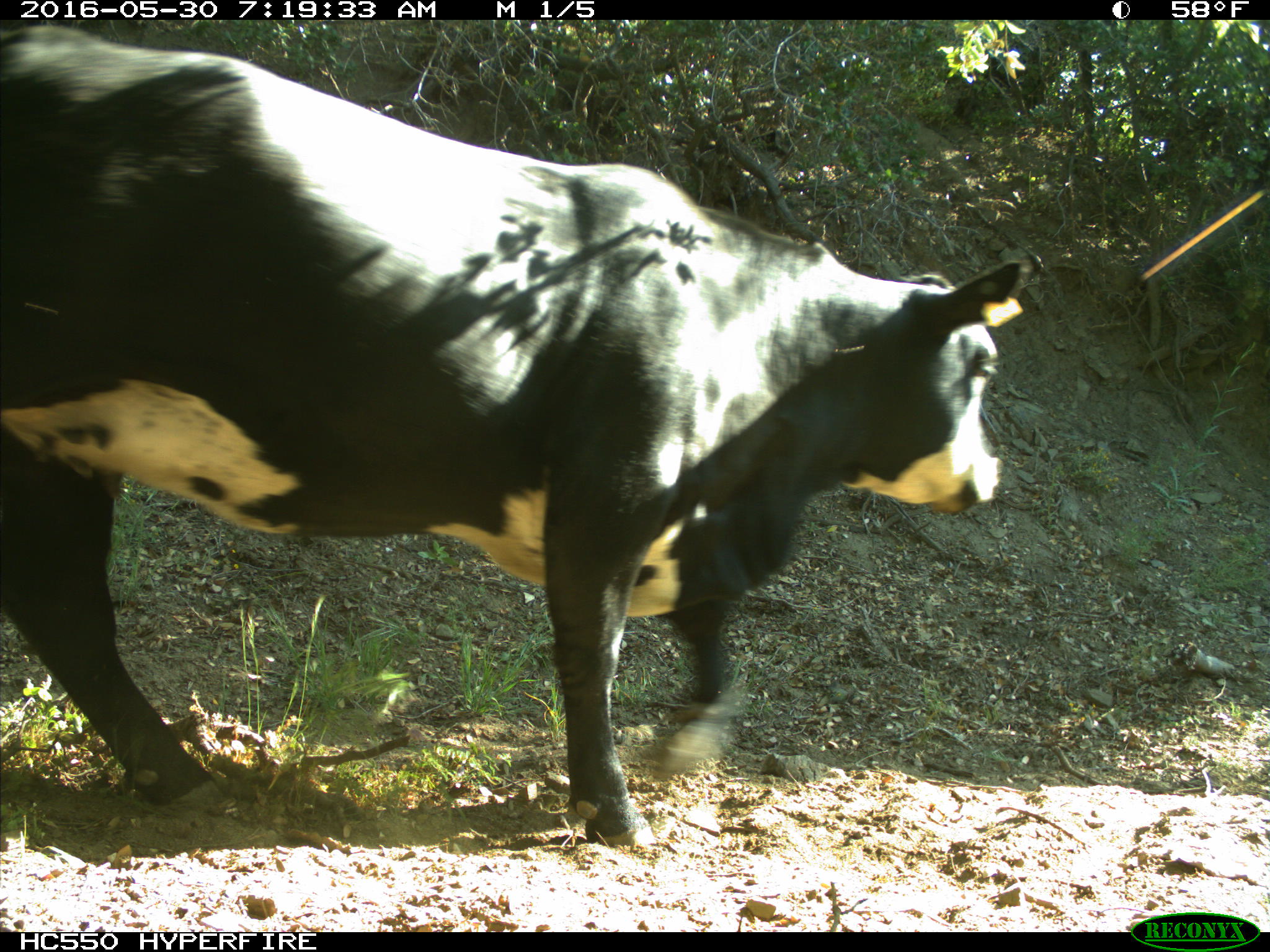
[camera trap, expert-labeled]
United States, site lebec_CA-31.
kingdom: Animalia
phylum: Chordata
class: Mammalia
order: Artiodactyla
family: Bovidae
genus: Bos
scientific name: Bos taurus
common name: domestic cow